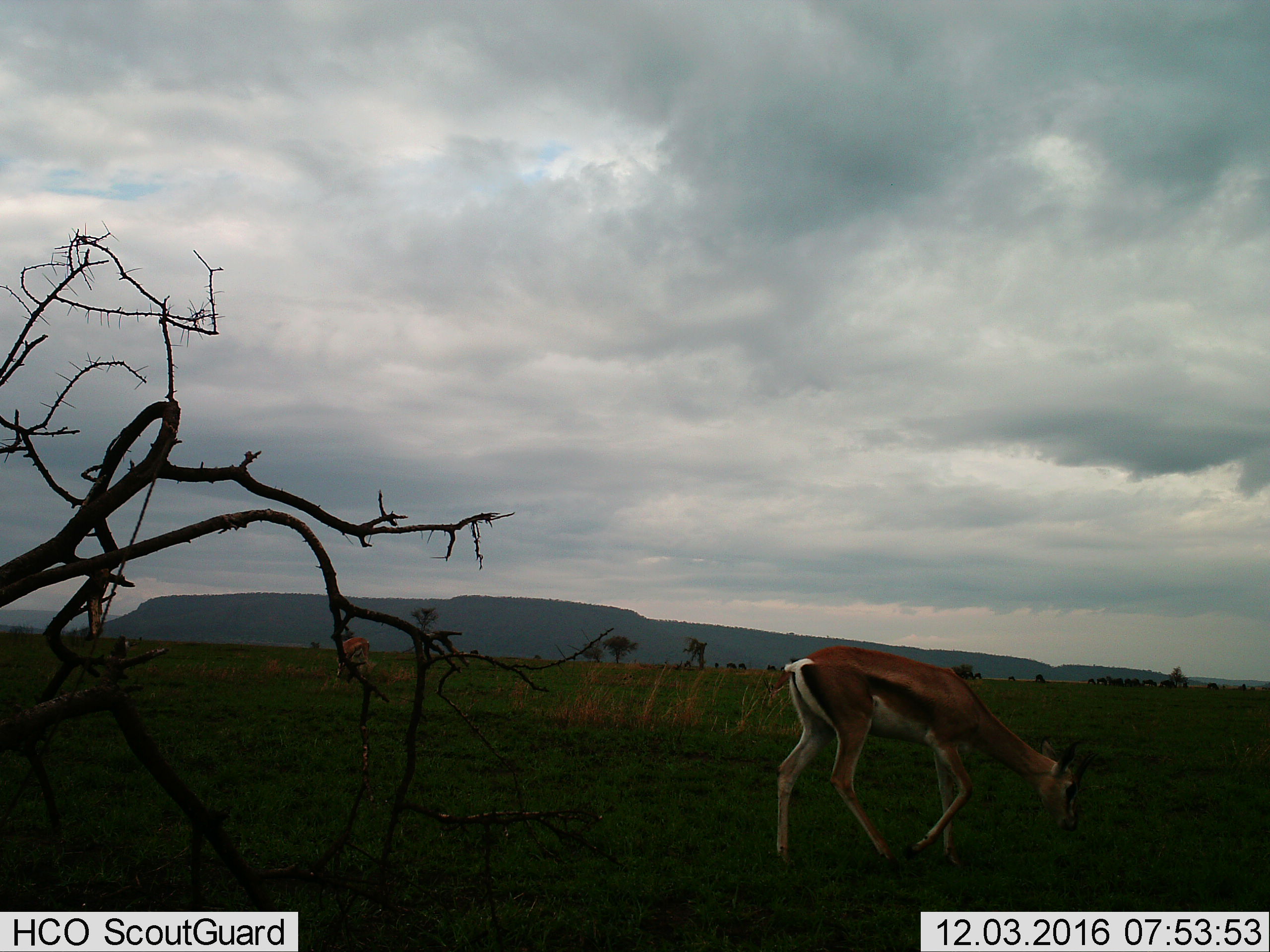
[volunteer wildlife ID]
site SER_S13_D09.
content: unidentified animal